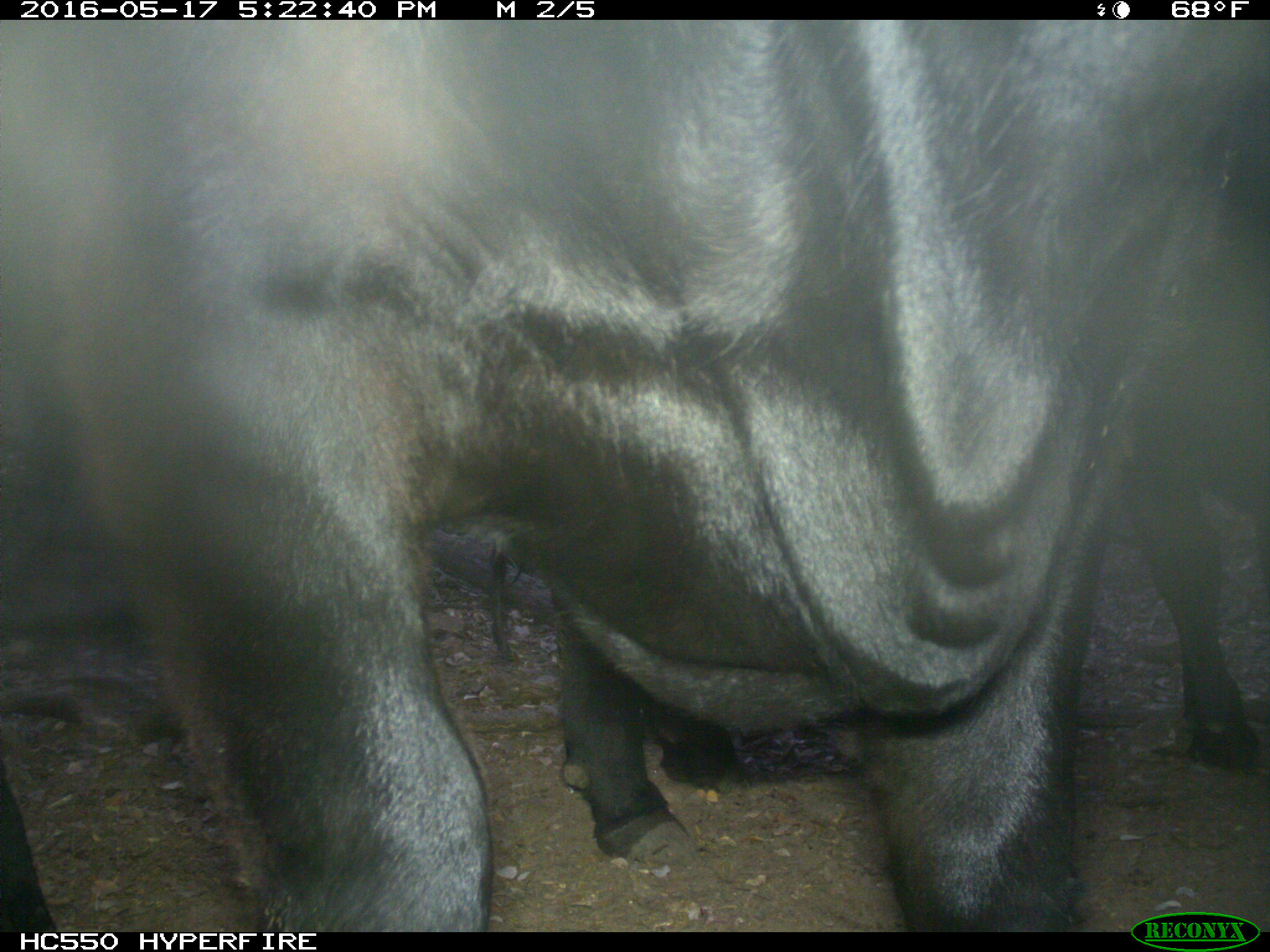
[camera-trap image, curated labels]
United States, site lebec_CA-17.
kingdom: Animalia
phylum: Chordata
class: Mammalia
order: Artiodactyla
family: Bovidae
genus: Bos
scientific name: Bos taurus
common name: domestic cow